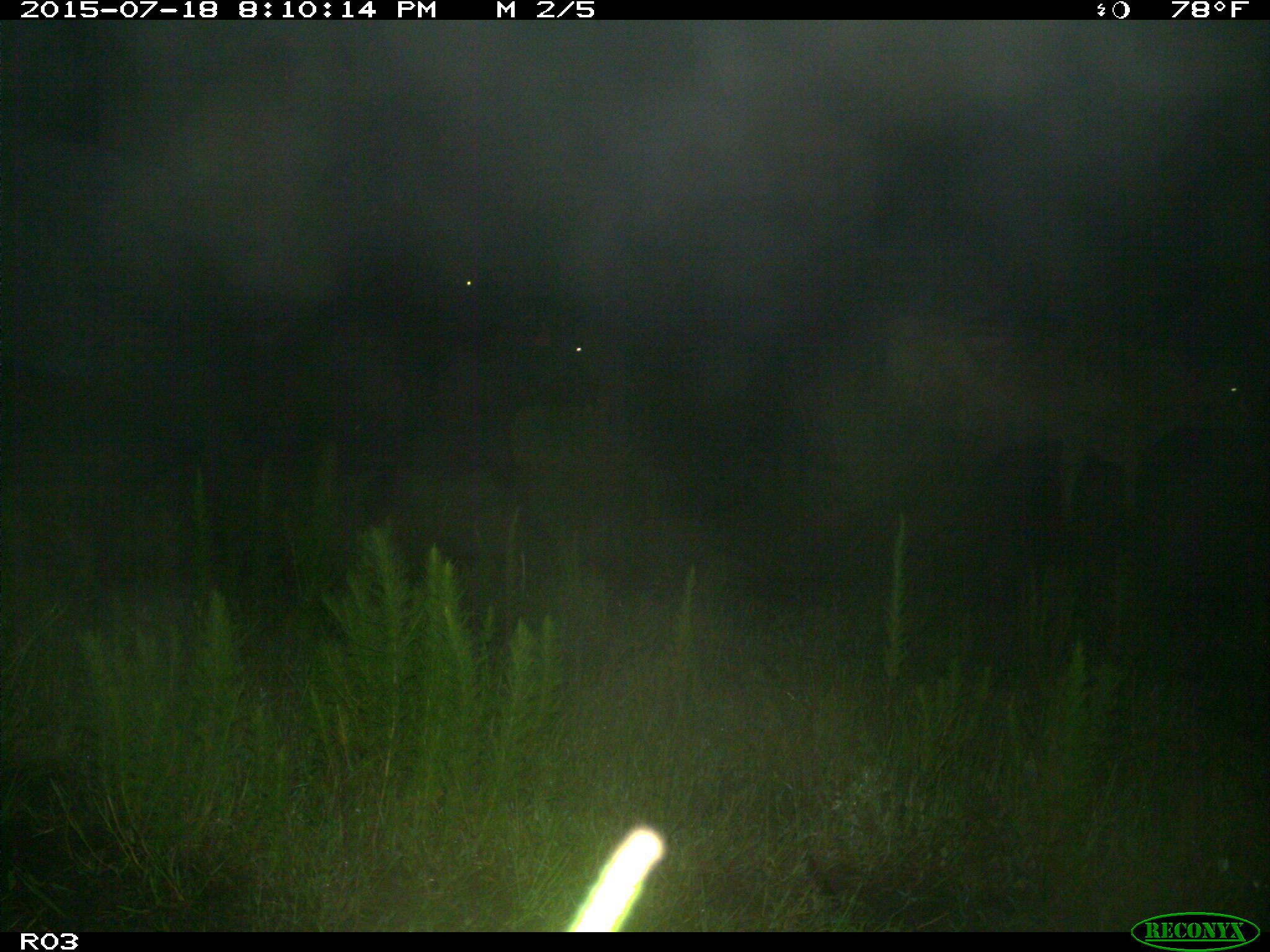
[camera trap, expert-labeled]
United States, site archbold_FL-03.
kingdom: Animalia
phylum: Chordata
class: Mammalia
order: Artiodactyla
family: Bovidae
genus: Bos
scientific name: Bos taurus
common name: domestic cow